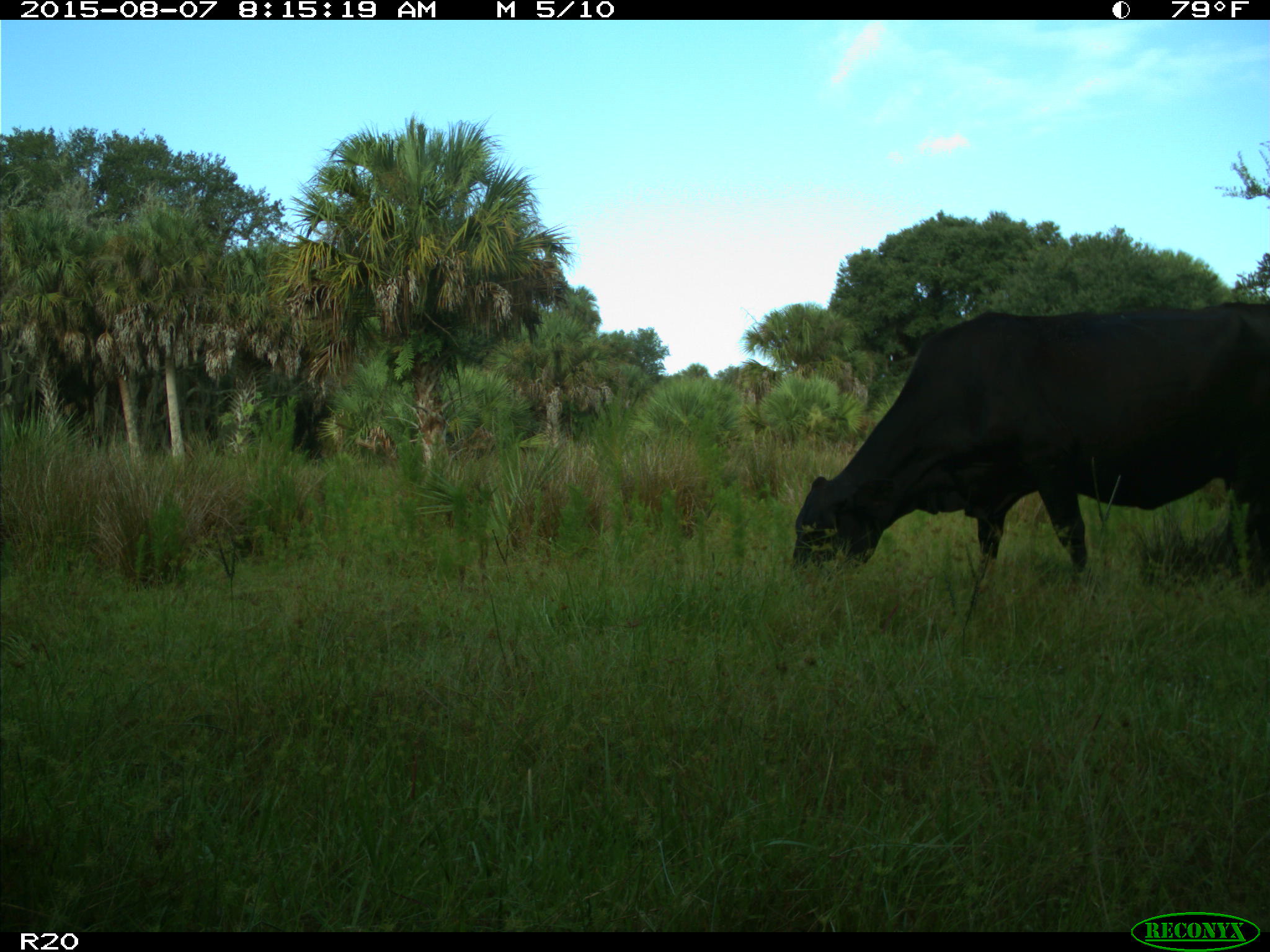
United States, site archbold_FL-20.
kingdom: Animalia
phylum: Chordata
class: Mammalia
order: Artiodactyla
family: Bovidae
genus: Bos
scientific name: Bos taurus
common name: domestic cow